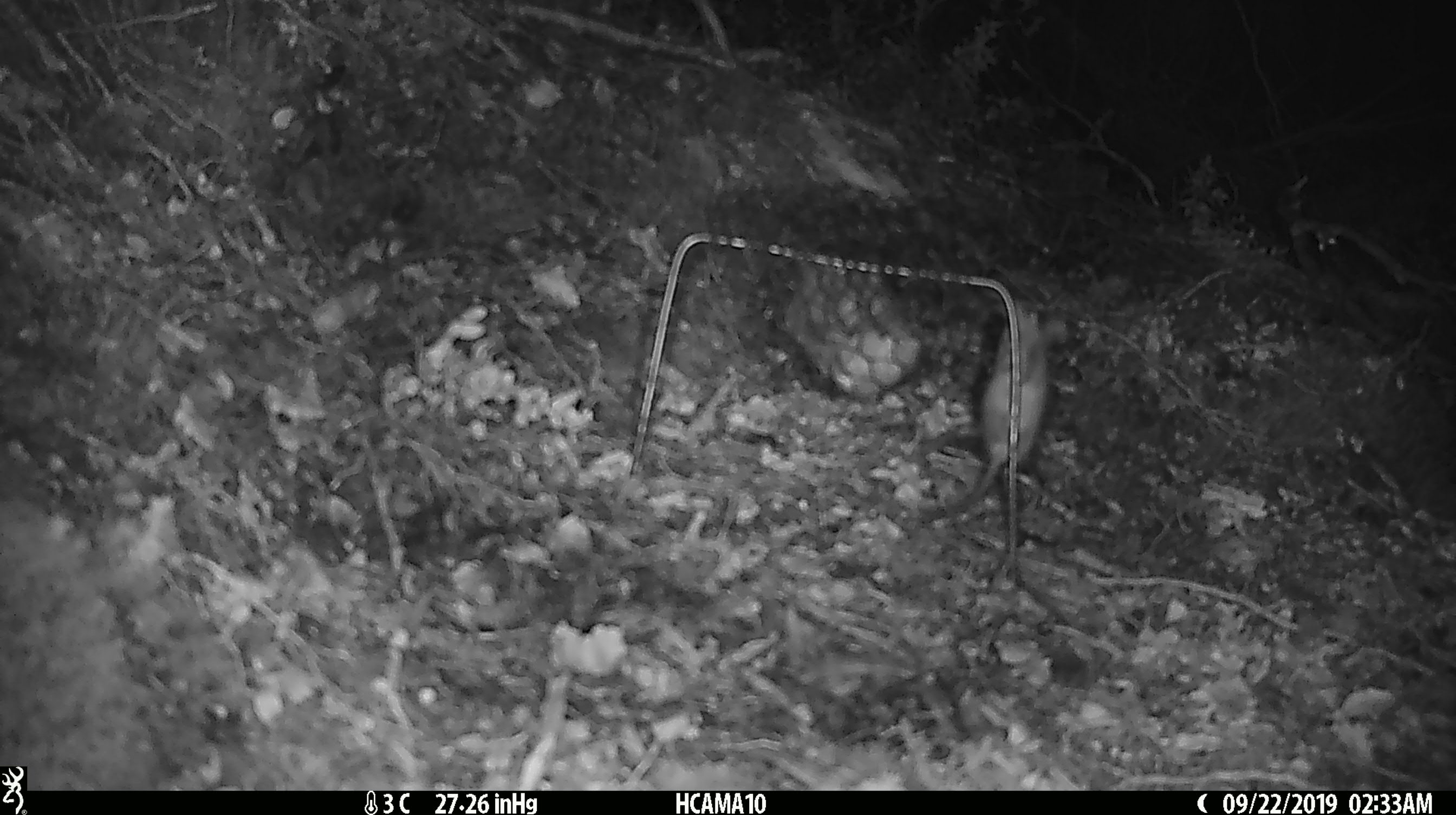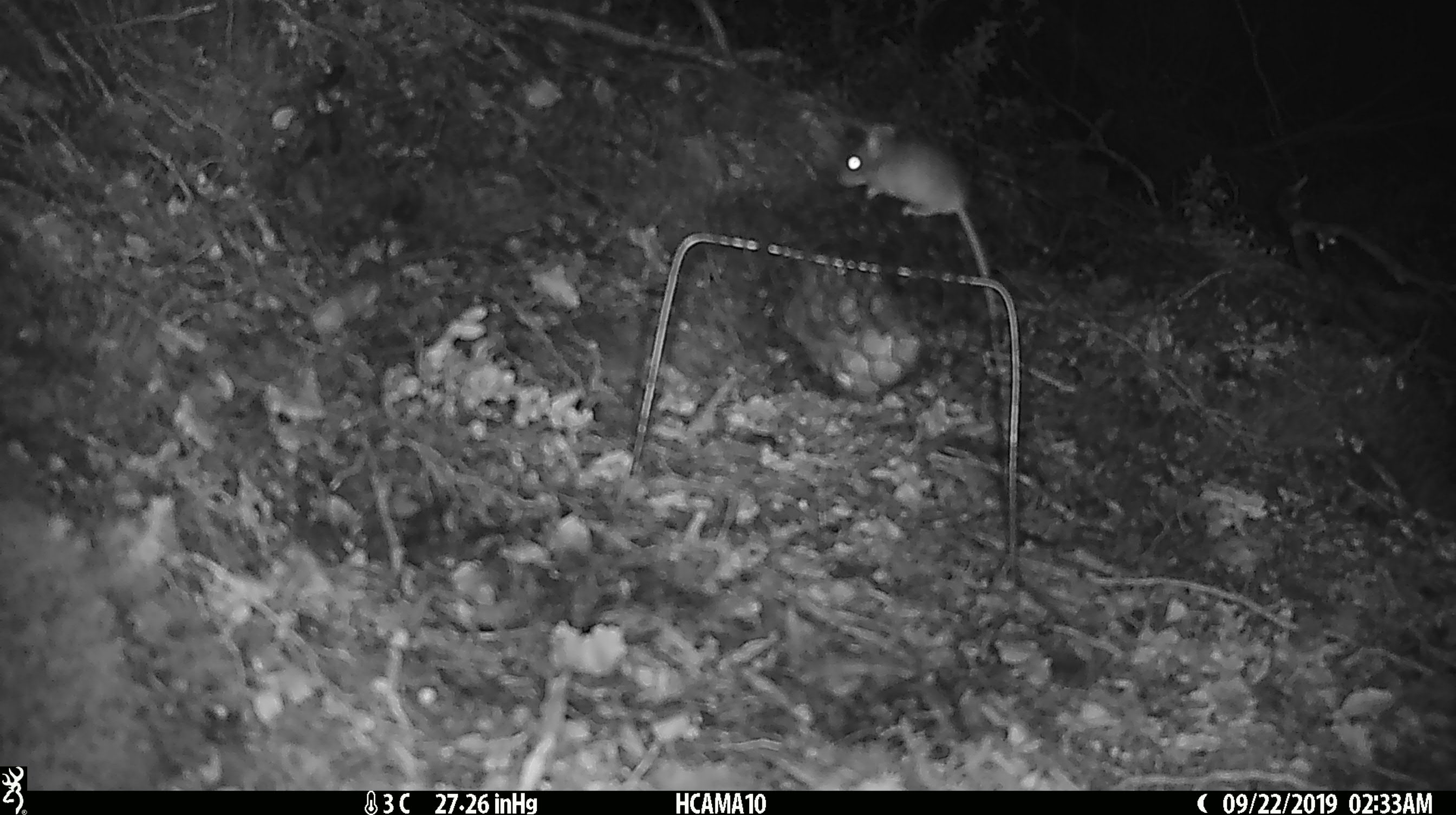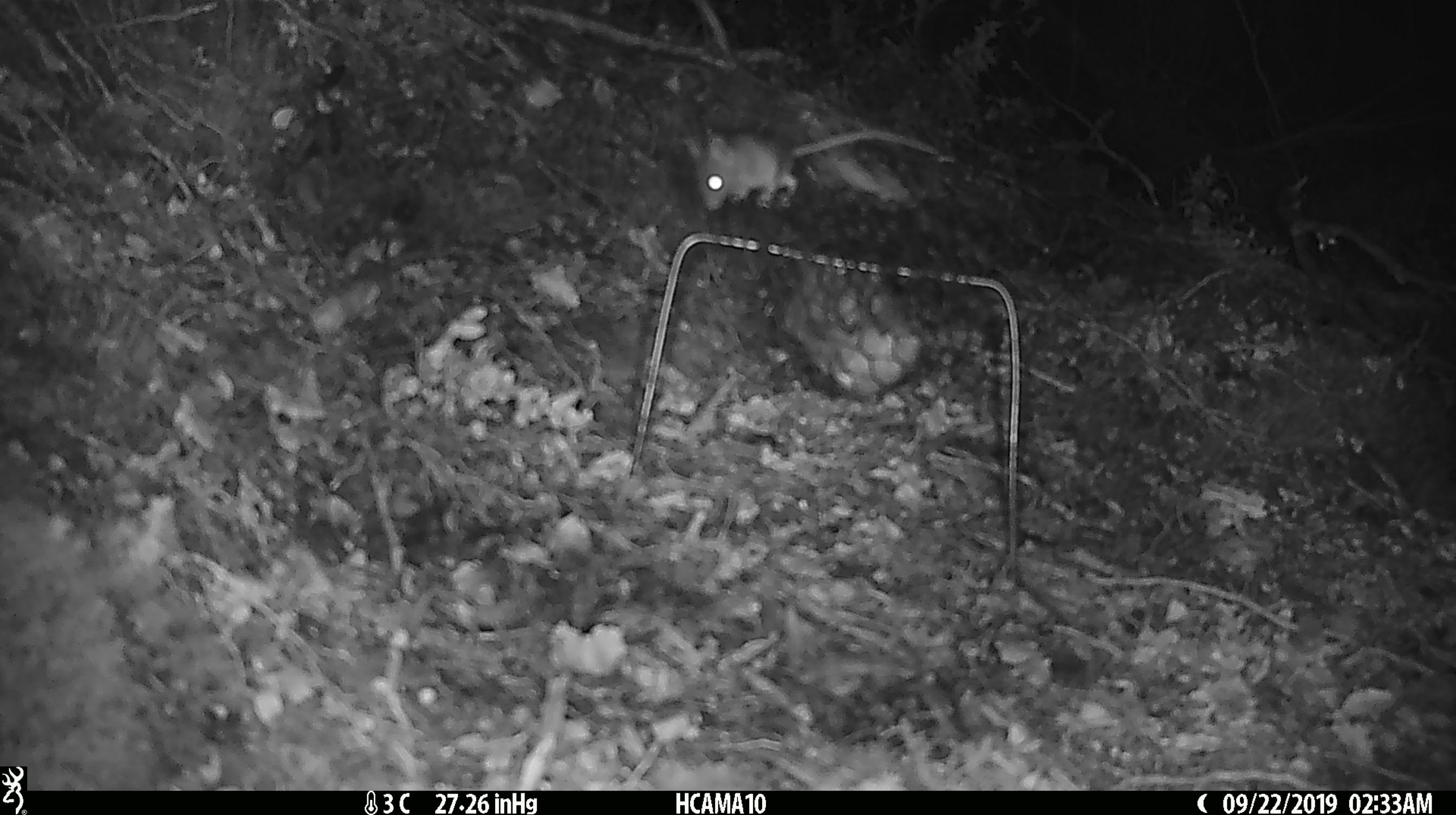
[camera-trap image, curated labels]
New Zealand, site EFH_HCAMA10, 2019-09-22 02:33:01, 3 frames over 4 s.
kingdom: Animalia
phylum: Chordata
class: Mammalia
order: Rodentia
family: Muridae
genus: Mus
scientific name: Mus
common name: mouse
Mouse (Mus).